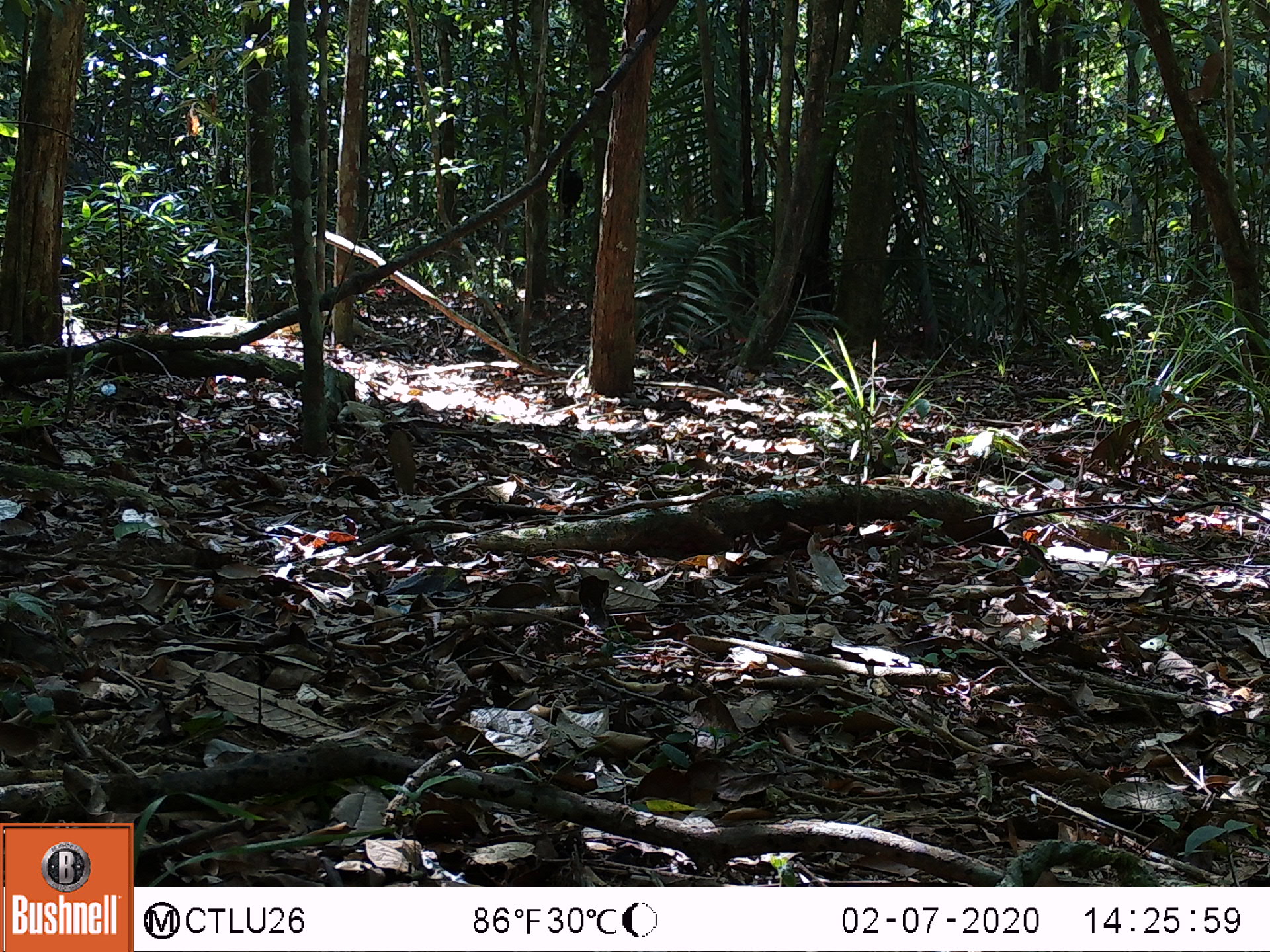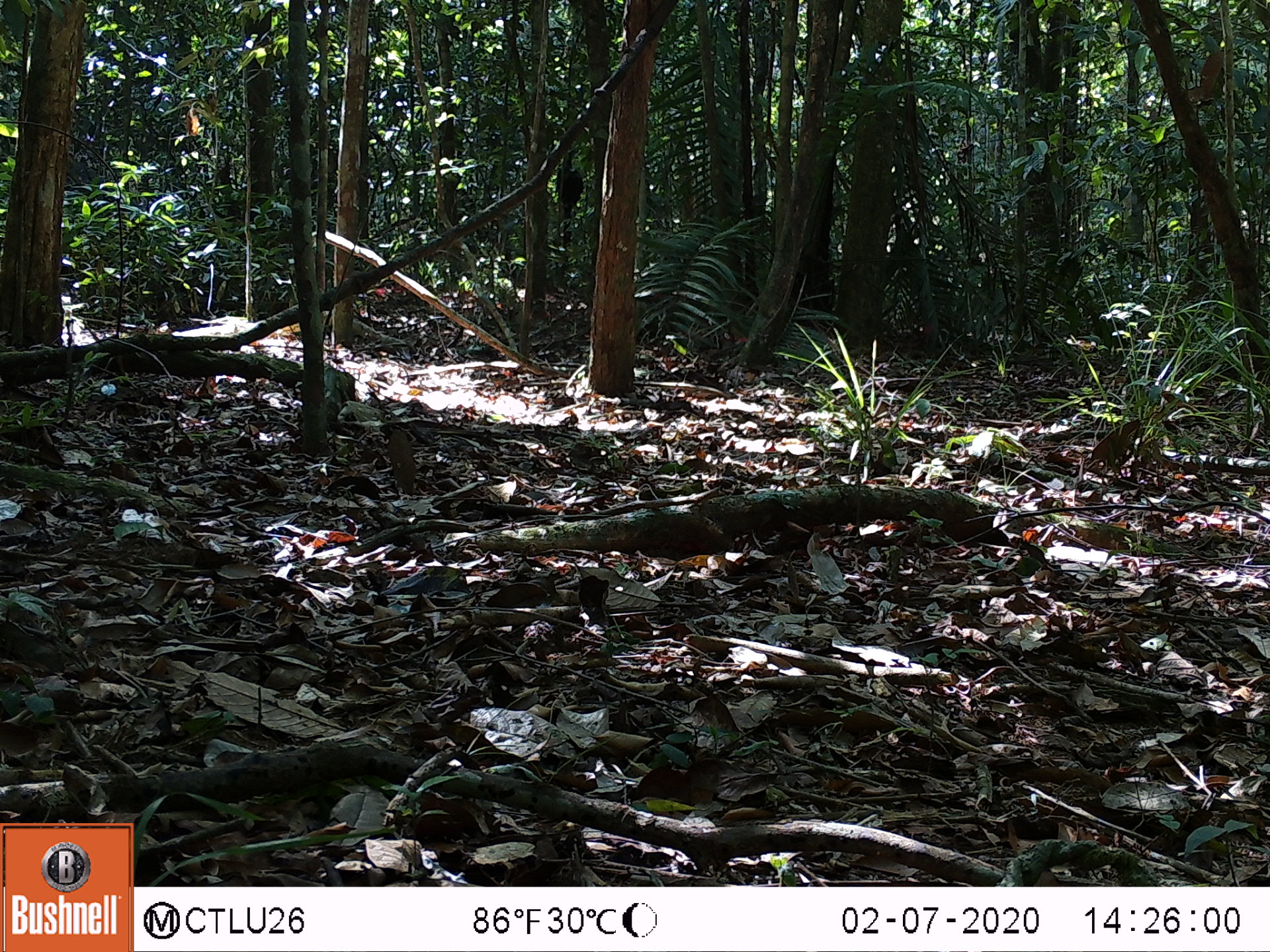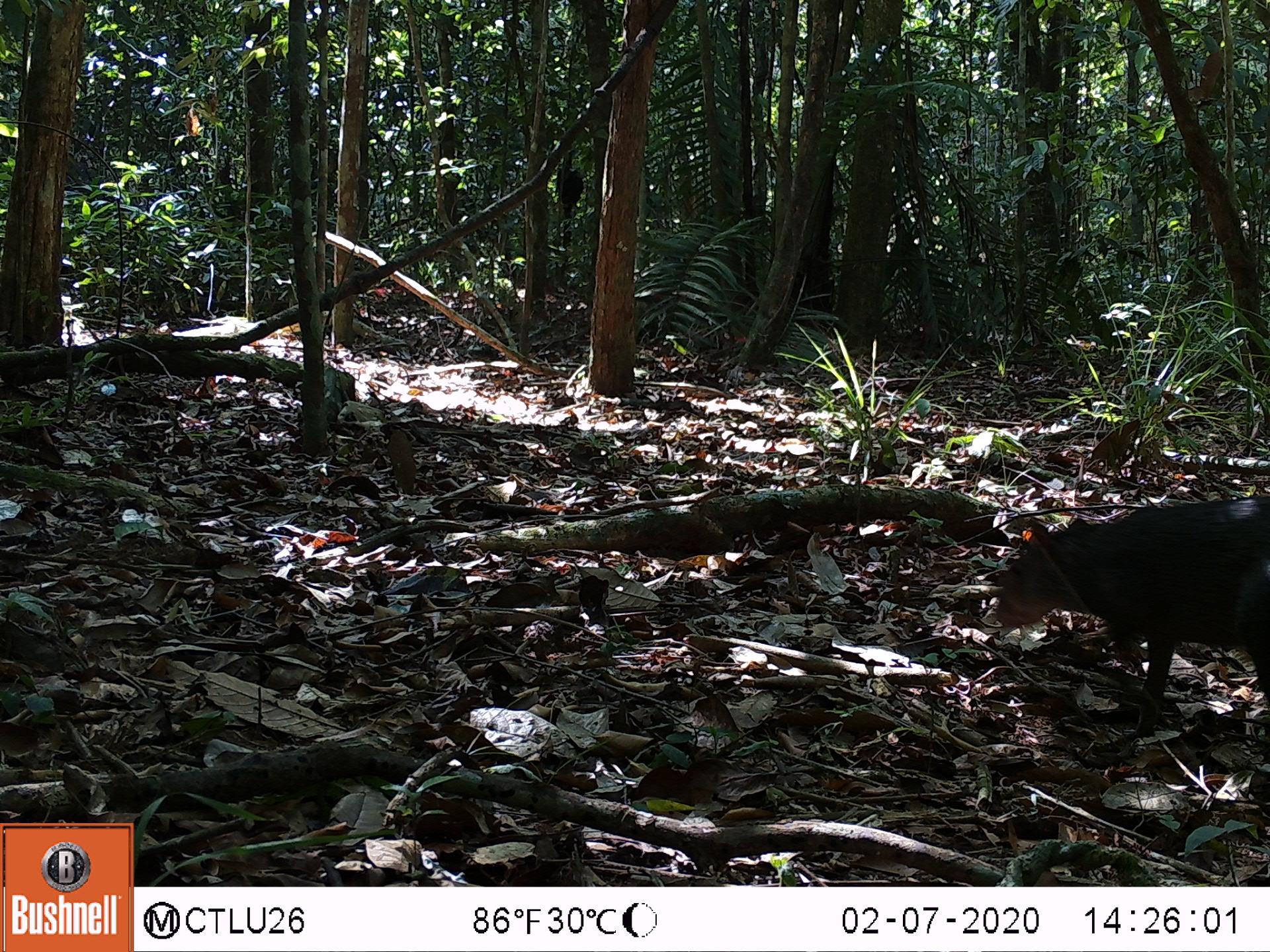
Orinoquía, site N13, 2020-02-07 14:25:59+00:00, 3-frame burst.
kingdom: Animalia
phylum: Chordata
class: Mammalia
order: Rodentia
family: Dasyproctidae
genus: Dasyprocta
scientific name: Dasyprocta fuliginosa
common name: black agouti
Black agouti (Dasyprocta fuliginosa).